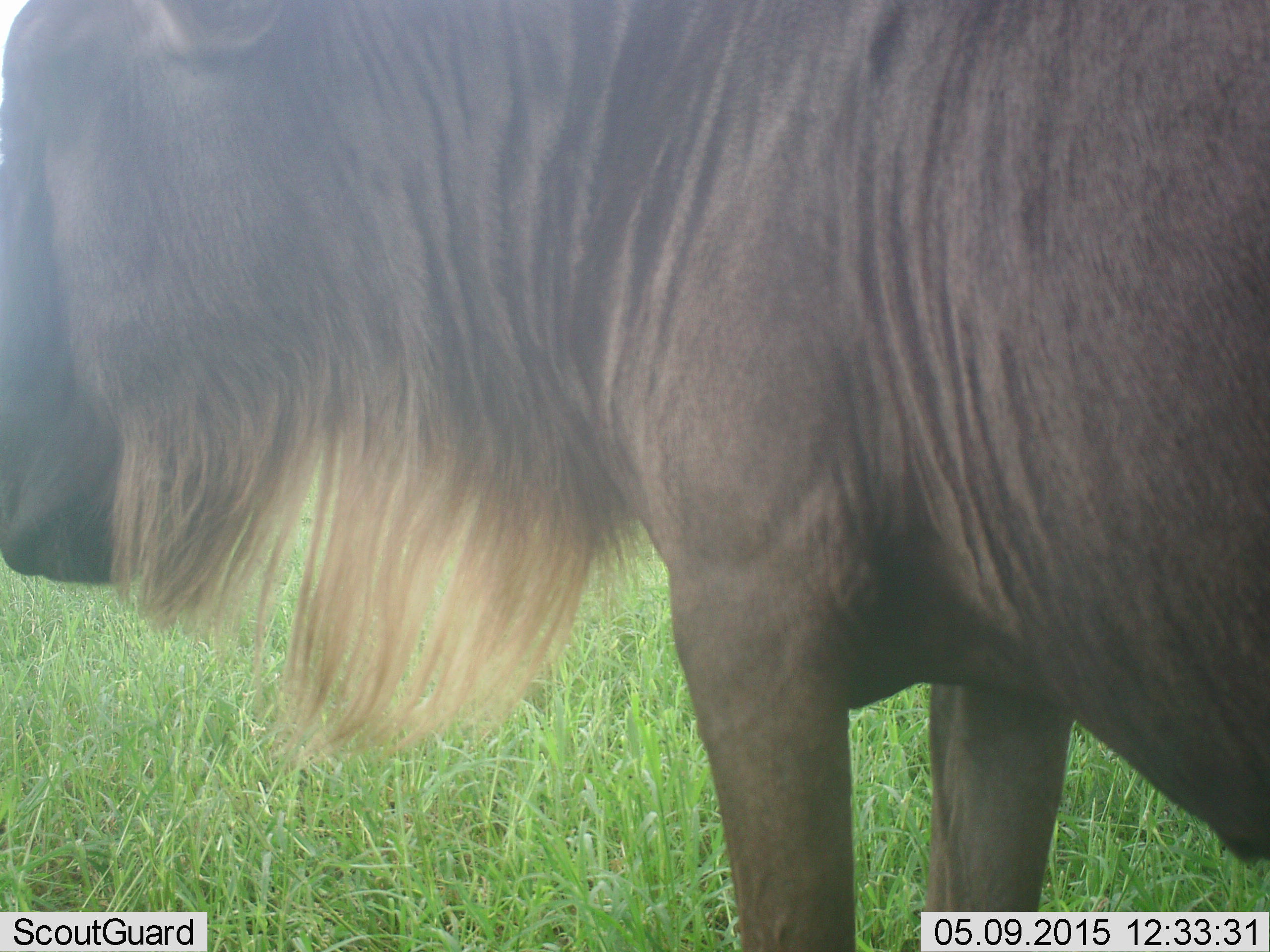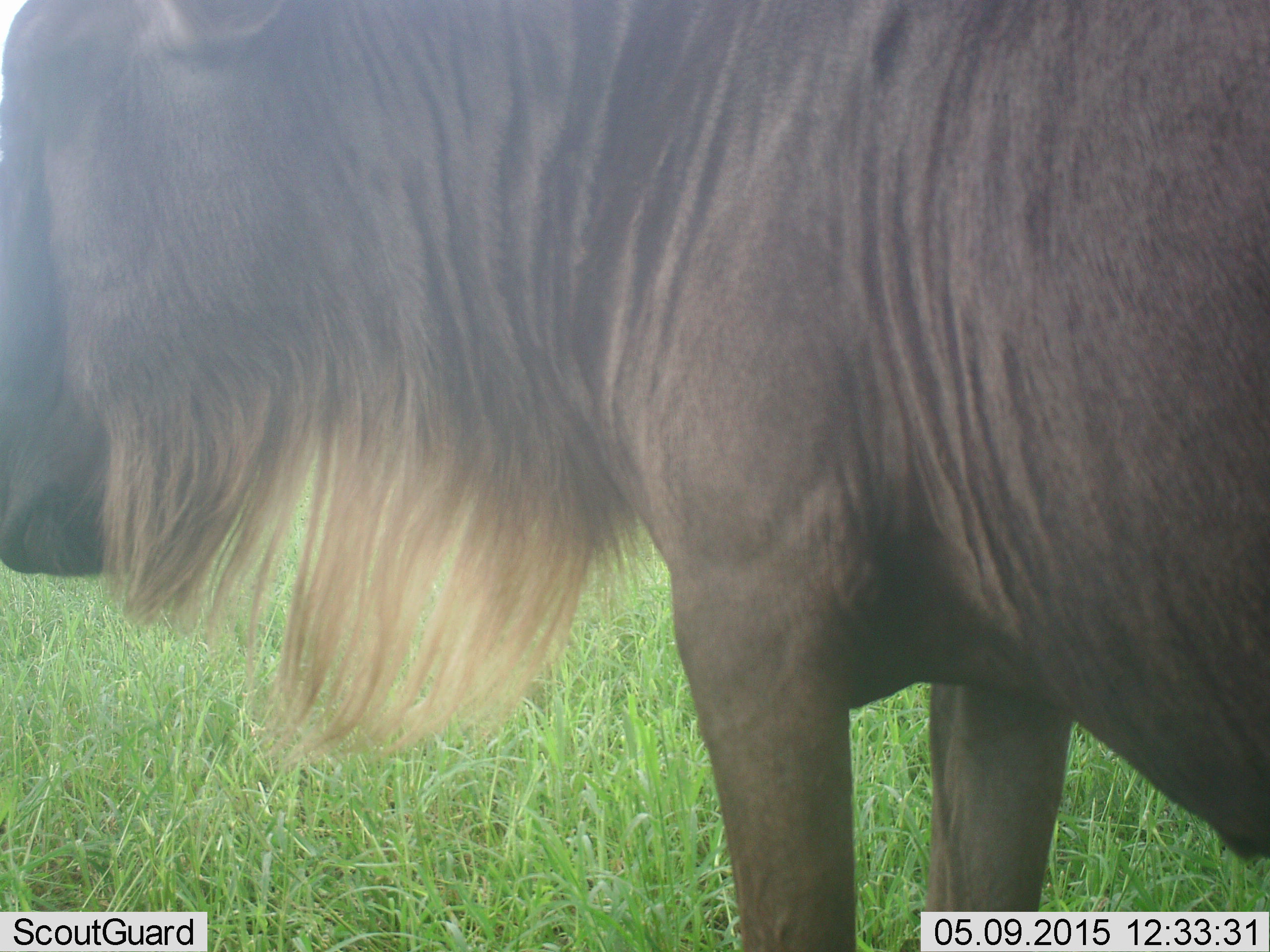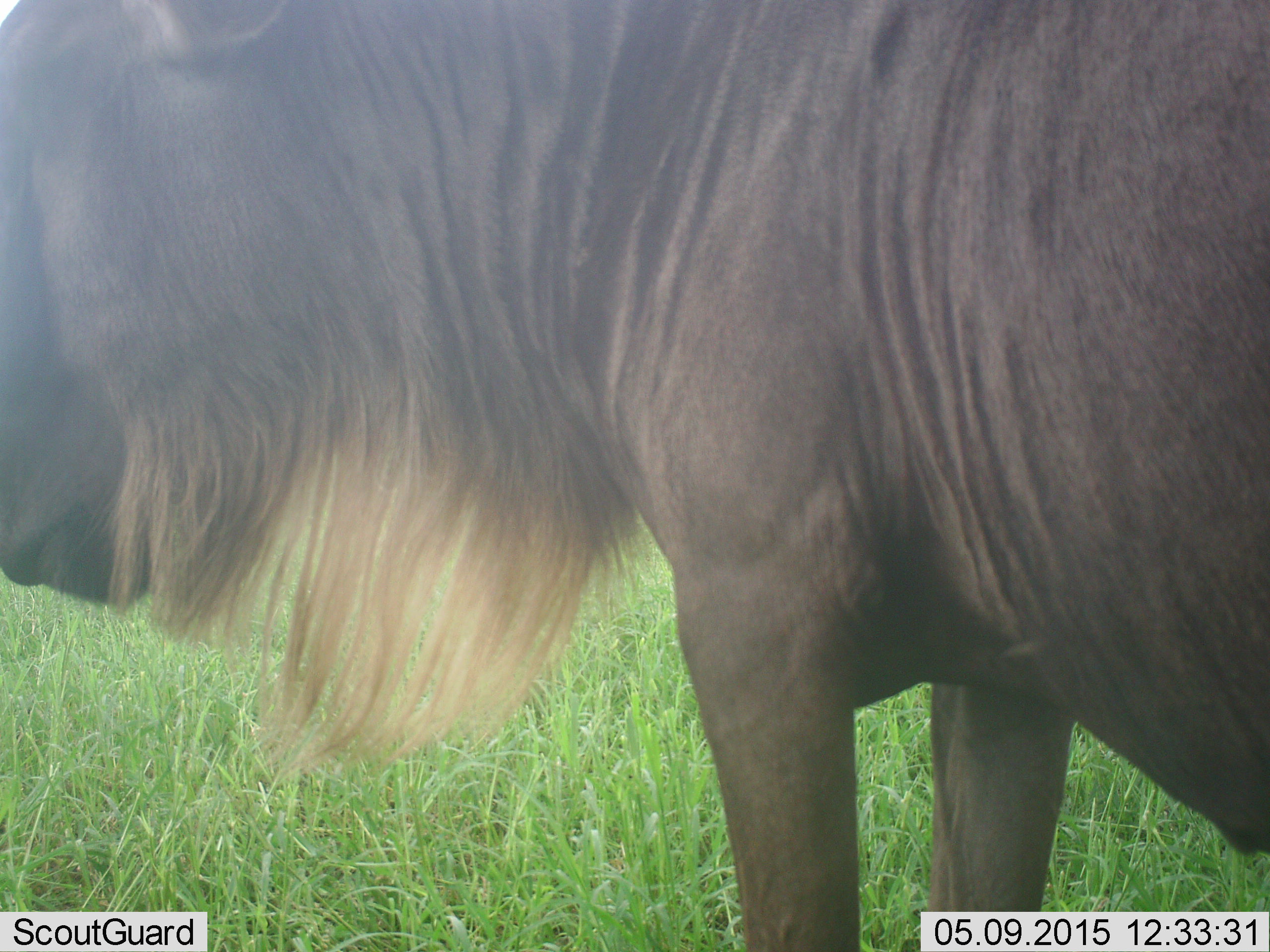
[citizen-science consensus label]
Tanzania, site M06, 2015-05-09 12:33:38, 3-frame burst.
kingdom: Animalia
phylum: Chordata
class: Mammalia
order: Artiodactyla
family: Bovidae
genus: Connochaetes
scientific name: Connochaetes taurinus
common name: blue wildebeest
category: wildebeest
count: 1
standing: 100%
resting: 10%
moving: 0%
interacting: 0%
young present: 0%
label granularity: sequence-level